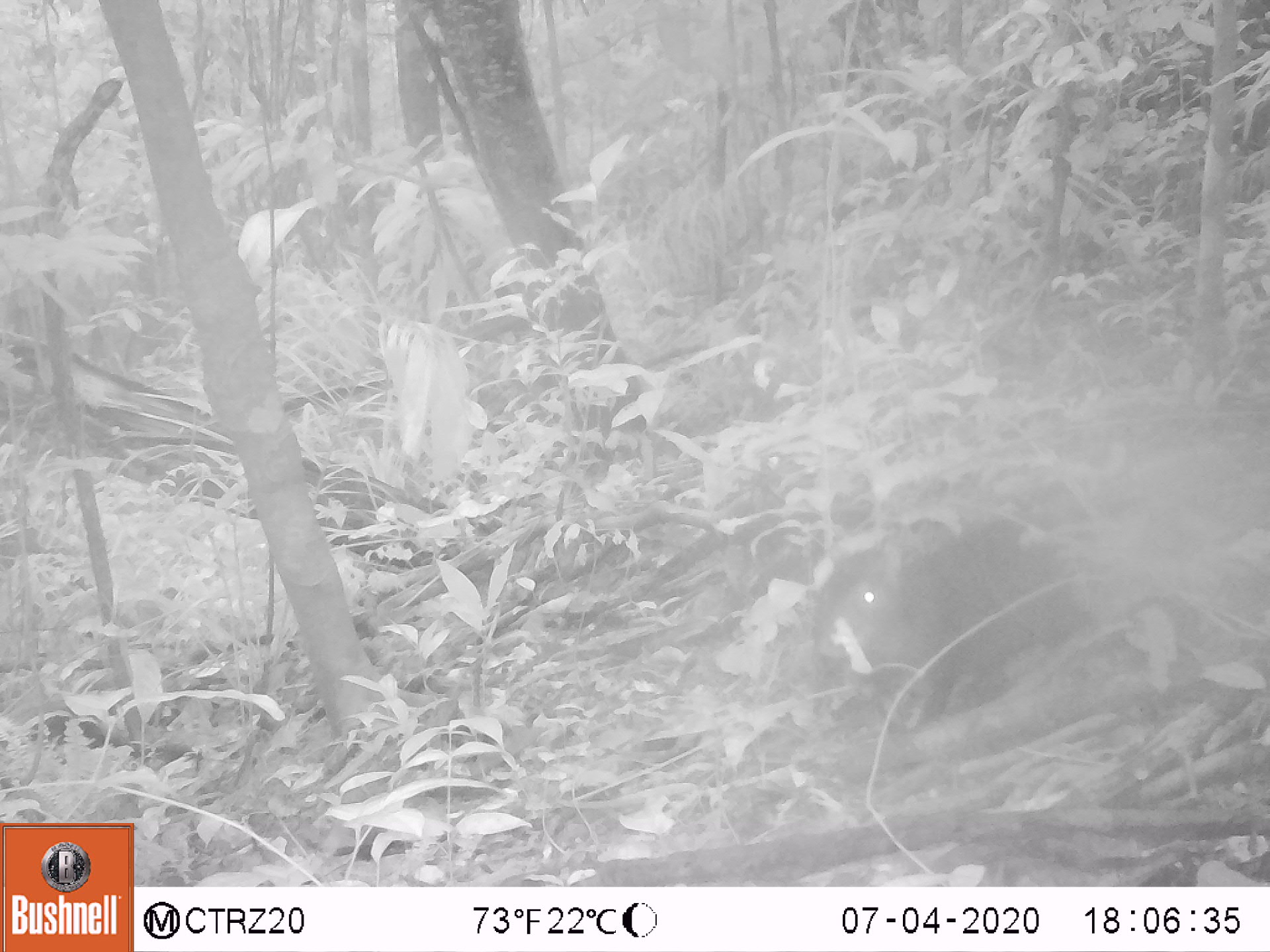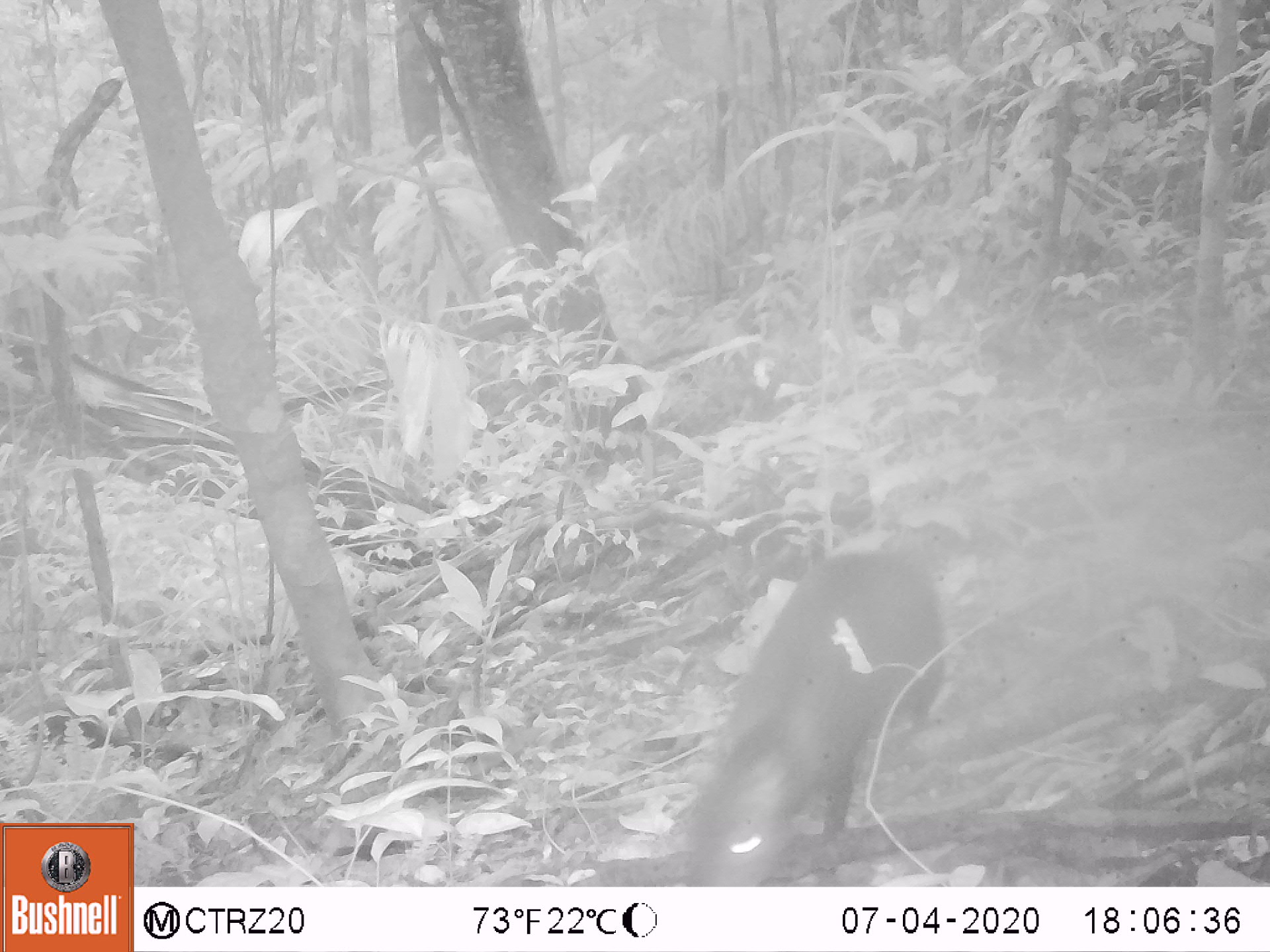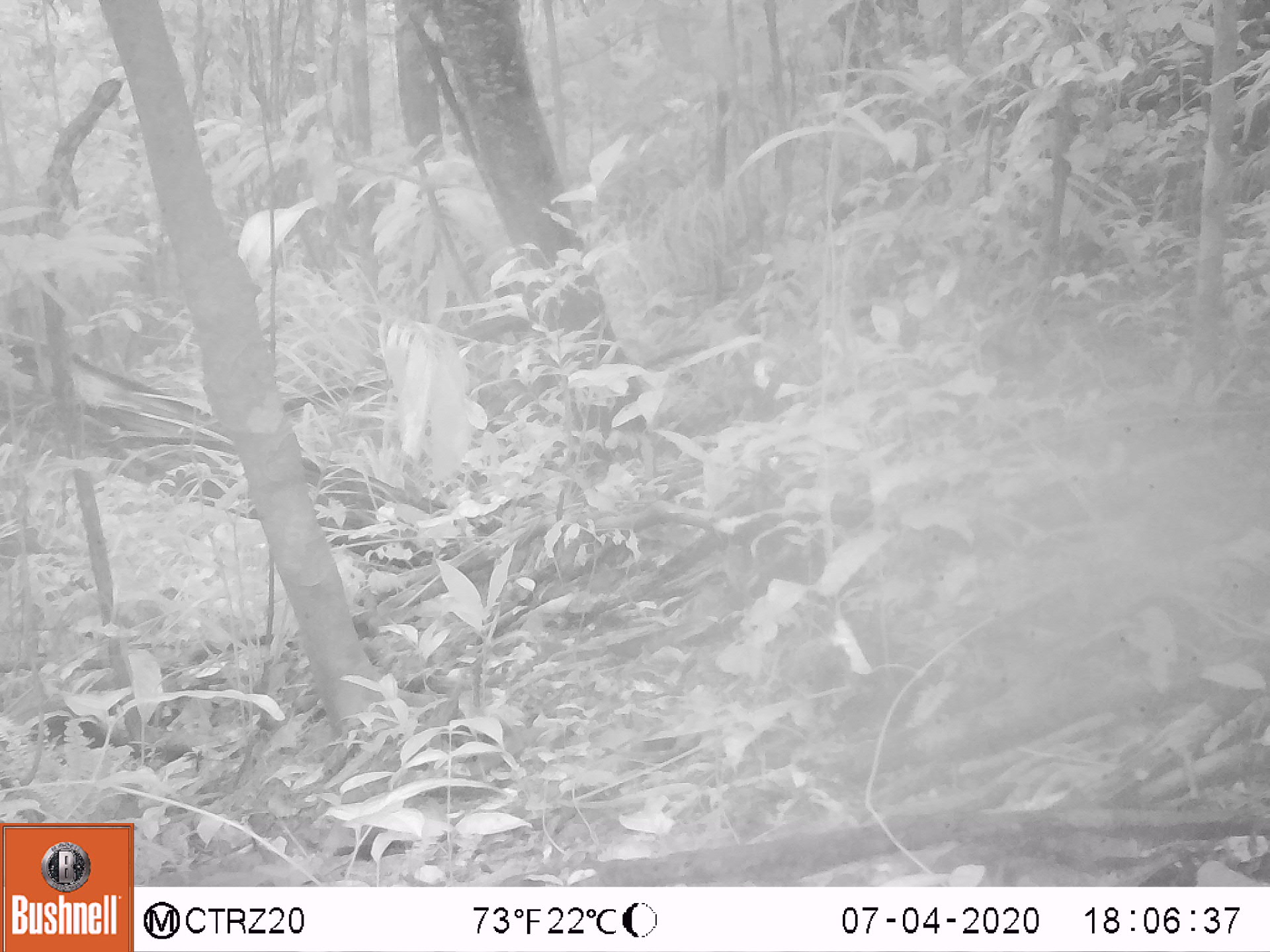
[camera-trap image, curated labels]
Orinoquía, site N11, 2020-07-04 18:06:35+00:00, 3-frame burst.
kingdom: Animalia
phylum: Chordata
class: Mammalia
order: Rodentia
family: Dasyproctidae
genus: Dasyprocta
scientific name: Dasyprocta fuliginosa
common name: black agouti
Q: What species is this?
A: Black agouti (Dasyprocta fuliginosa).